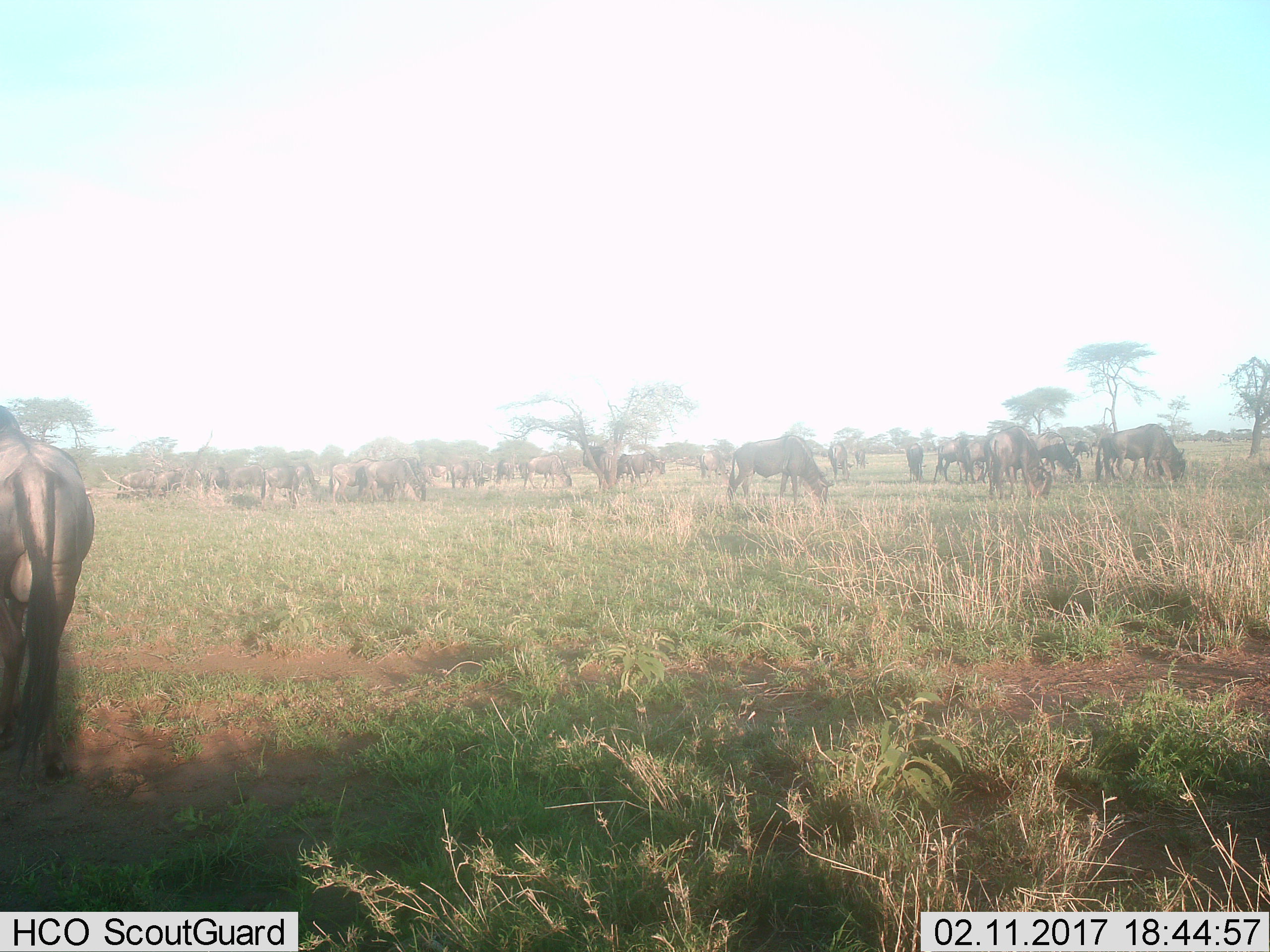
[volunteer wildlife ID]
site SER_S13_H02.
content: unidentified animal